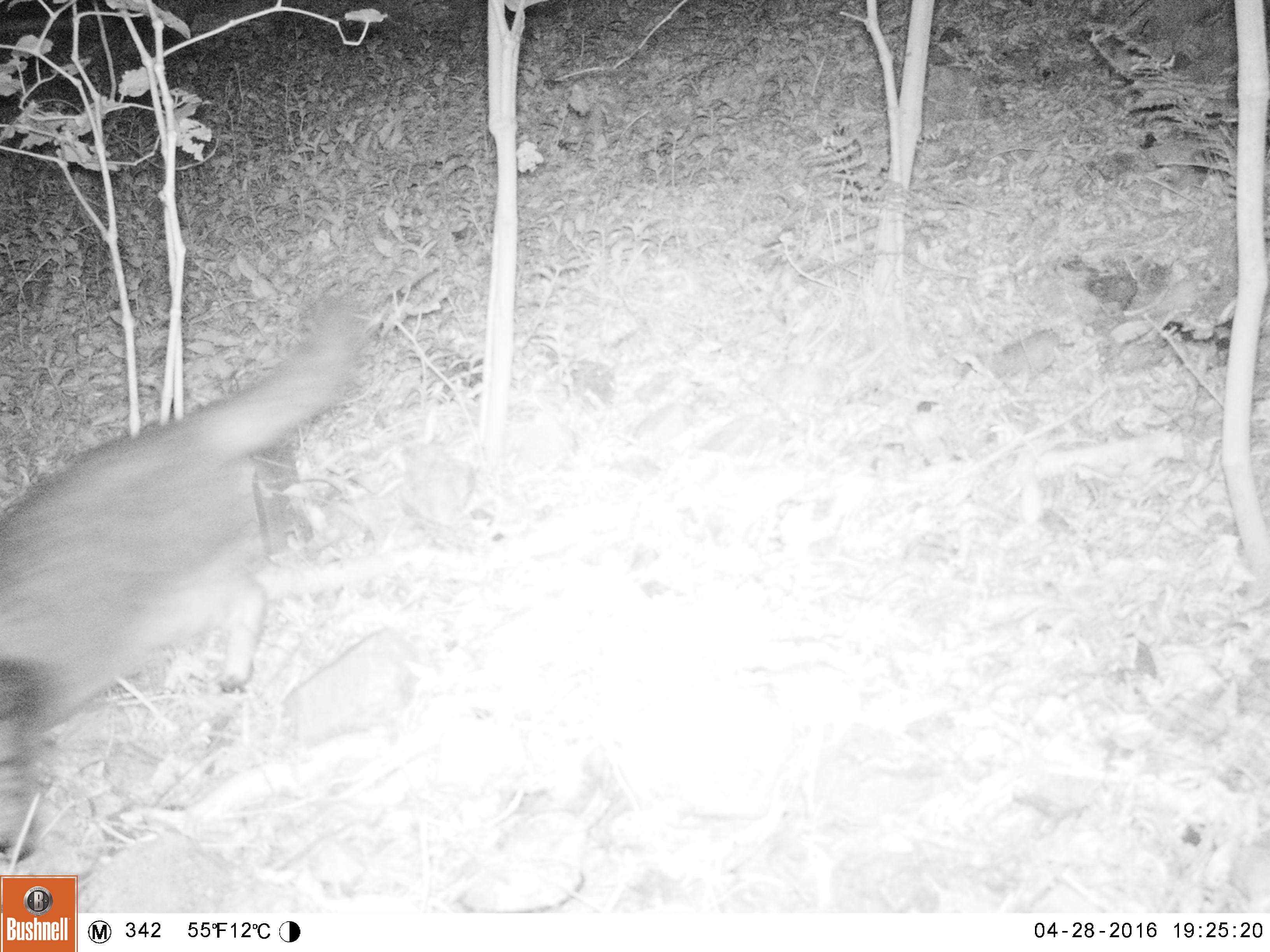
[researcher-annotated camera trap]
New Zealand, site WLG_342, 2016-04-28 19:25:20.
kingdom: Animalia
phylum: Chordata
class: Mammalia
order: Carnivora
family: Felidae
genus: Felis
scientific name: Felis catus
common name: domestic cat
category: cat